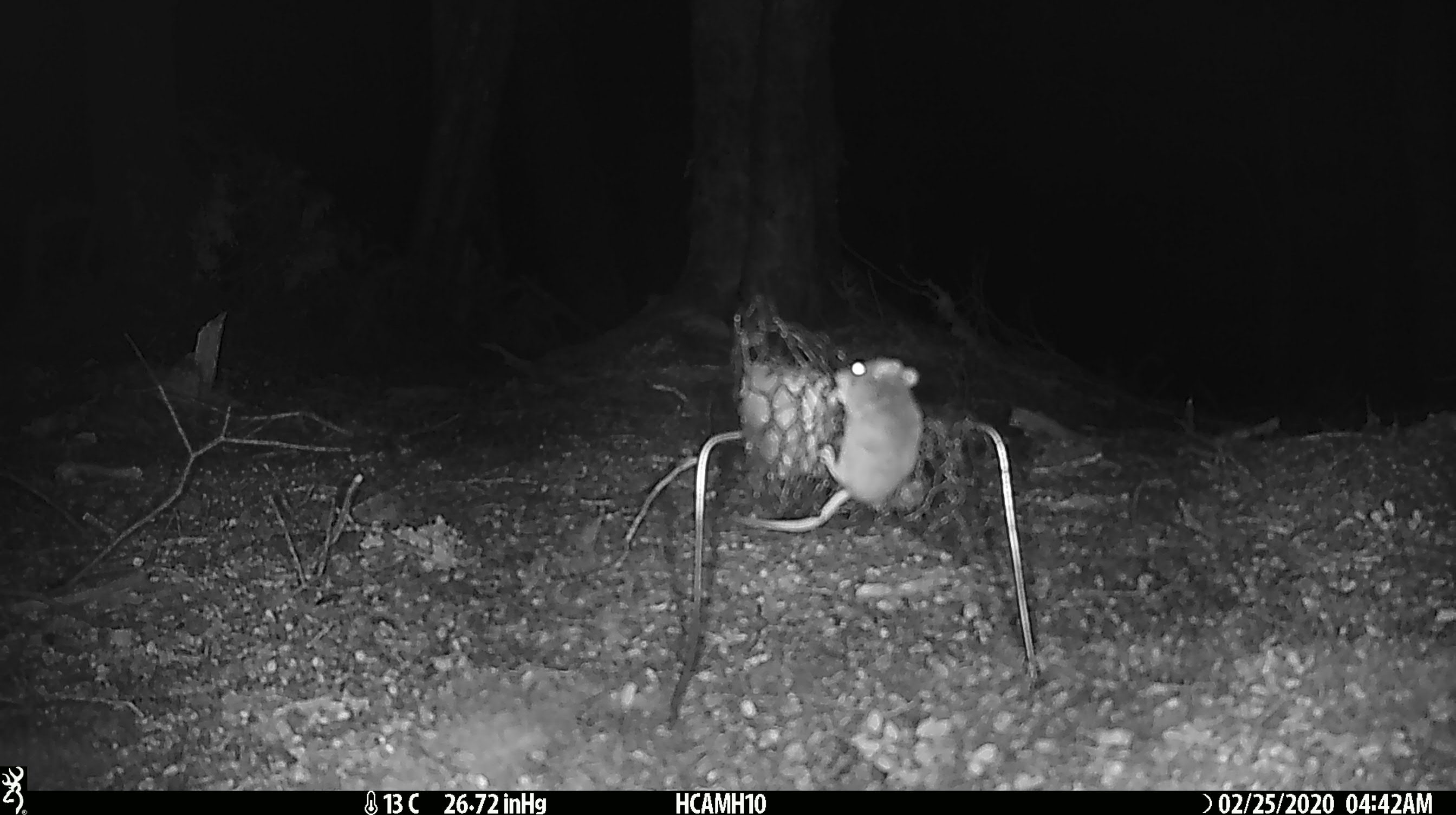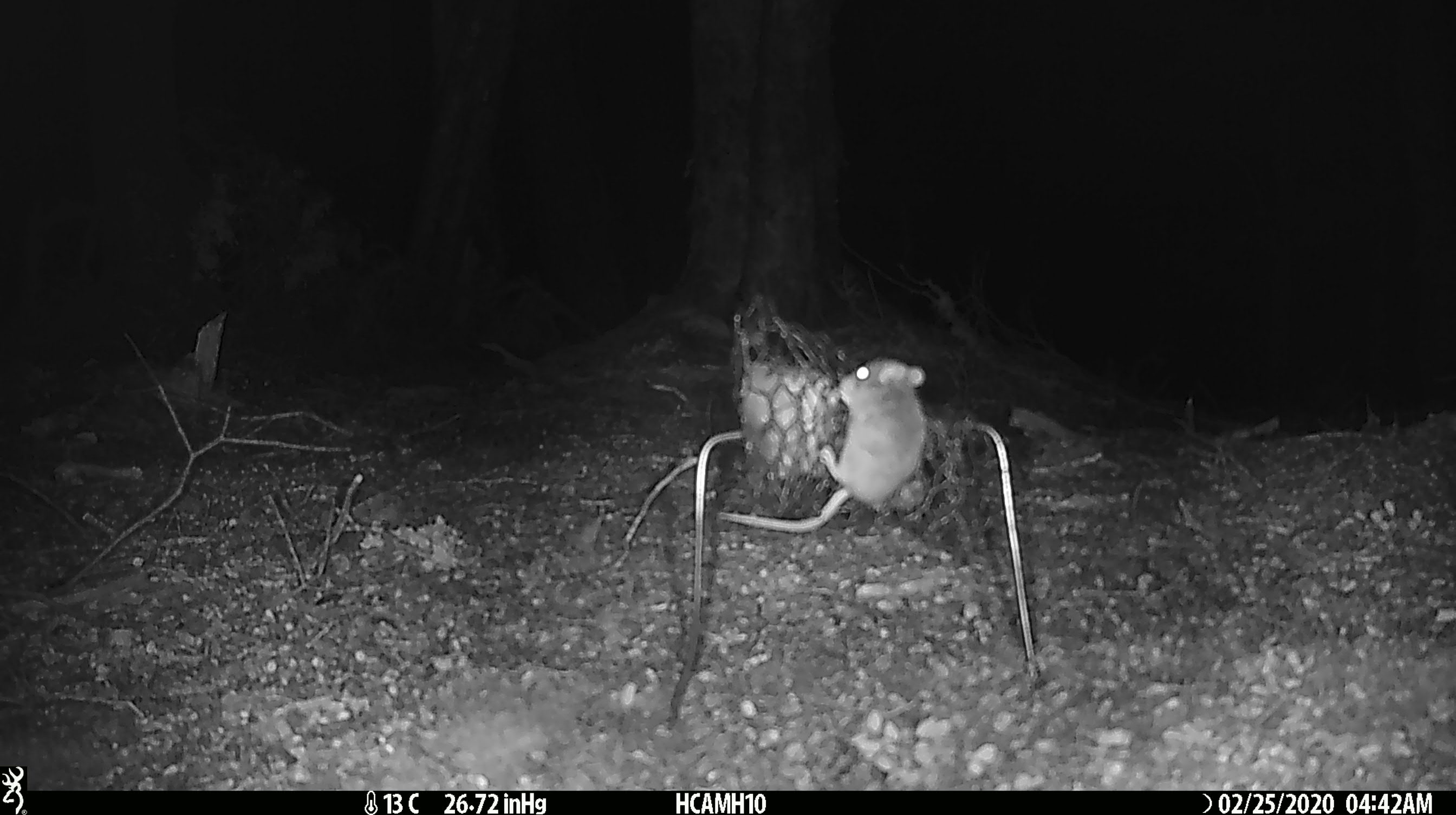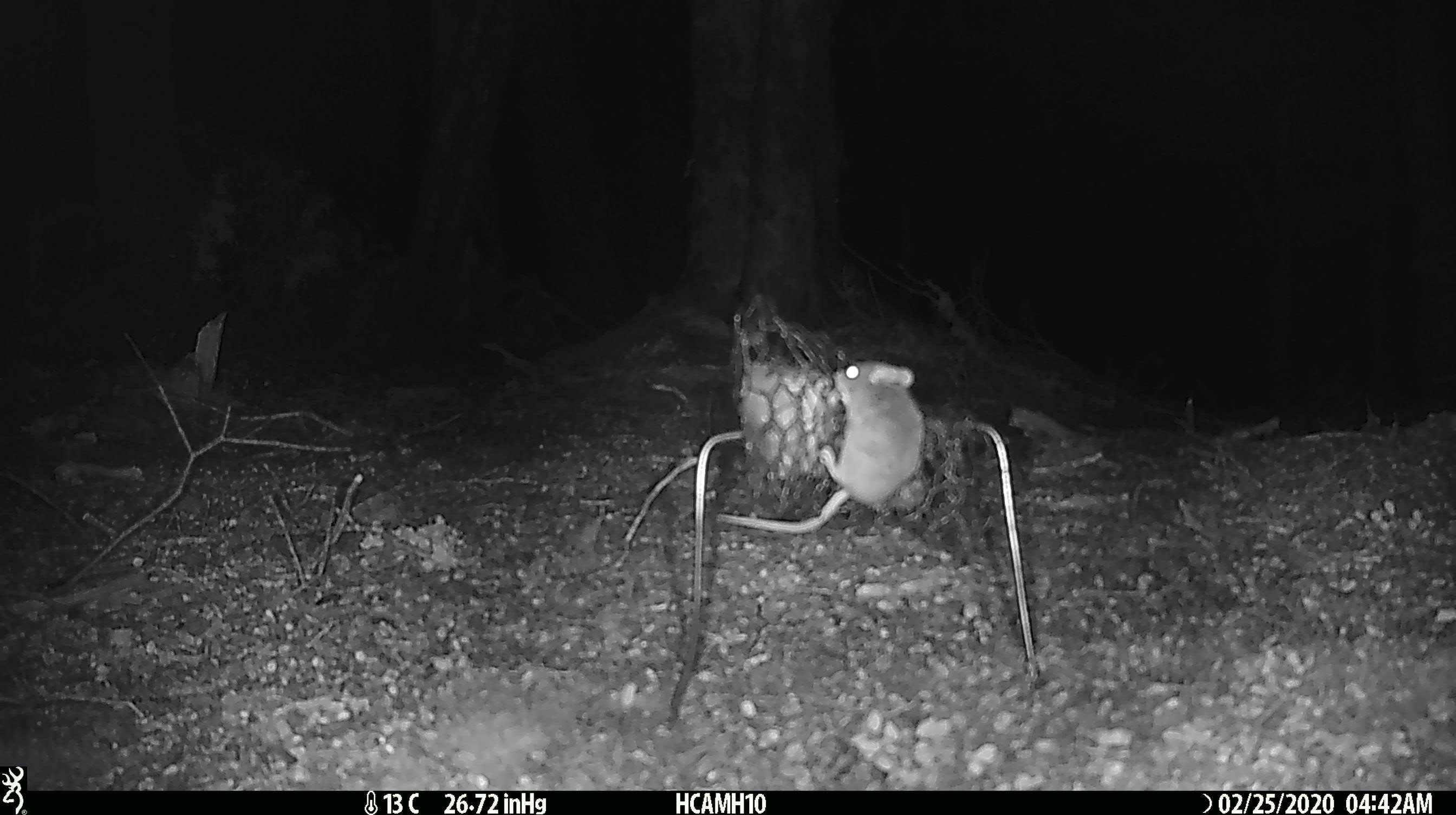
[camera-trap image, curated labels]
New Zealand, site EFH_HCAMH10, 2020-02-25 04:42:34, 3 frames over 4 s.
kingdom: Animalia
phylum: Chordata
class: Mammalia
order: Rodentia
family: Muridae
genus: Mus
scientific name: Mus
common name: mouse